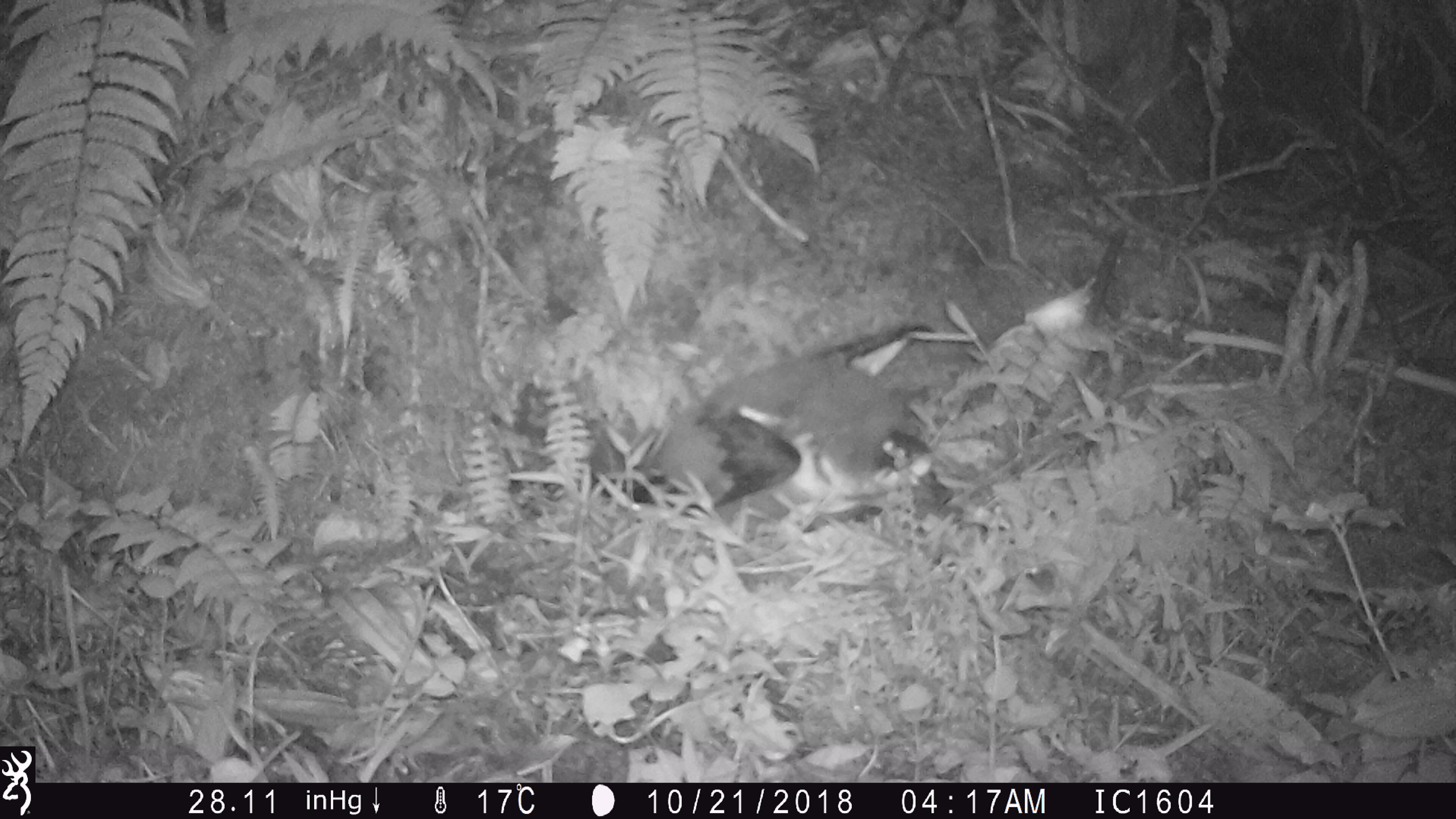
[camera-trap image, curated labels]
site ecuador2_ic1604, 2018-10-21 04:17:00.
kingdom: Animalia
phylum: Chordata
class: Aves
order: Procellariiformes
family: Procellariidae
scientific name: Procellariidae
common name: petrel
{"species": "petrel (Procellariidae)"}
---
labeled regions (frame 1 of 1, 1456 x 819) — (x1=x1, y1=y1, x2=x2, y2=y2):
petrel: (x1=860, y1=207, x2=1159, y2=493); (x1=613, y1=320, x2=958, y2=546)